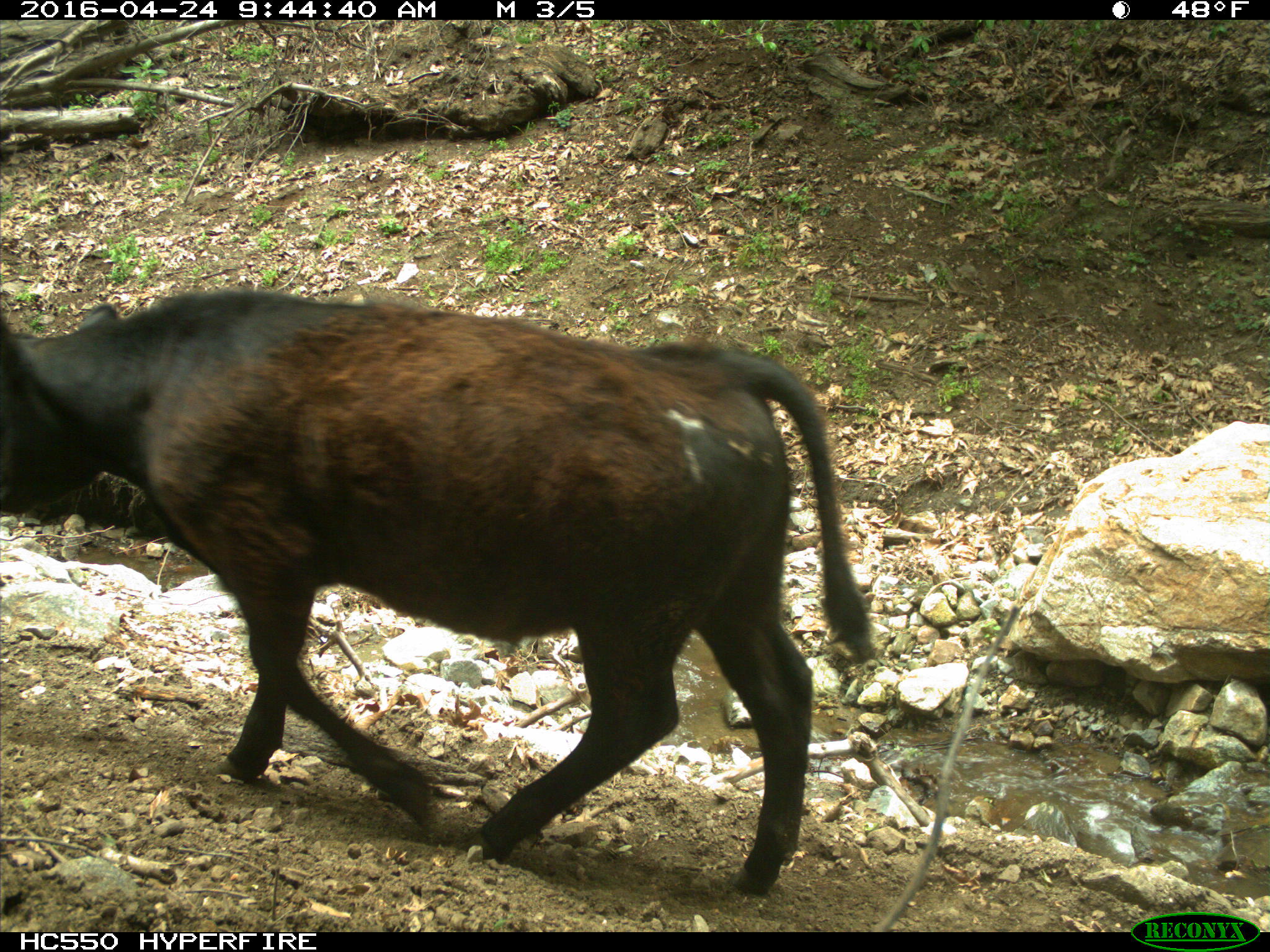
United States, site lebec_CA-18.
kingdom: Animalia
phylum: Chordata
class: Mammalia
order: Artiodactyla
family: Bovidae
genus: Bos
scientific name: Bos taurus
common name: domestic cow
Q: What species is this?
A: Bos taurus (domestic cow).